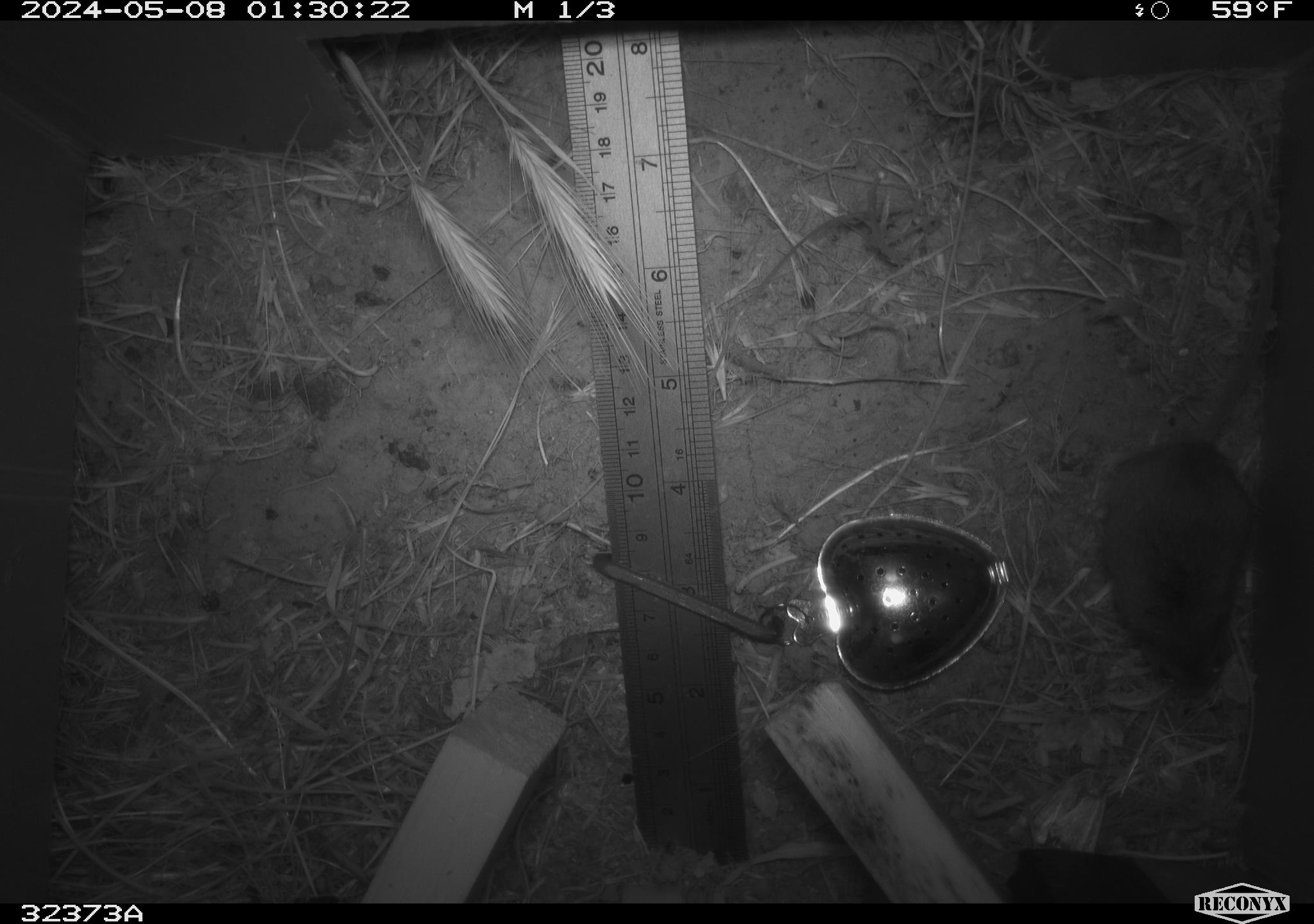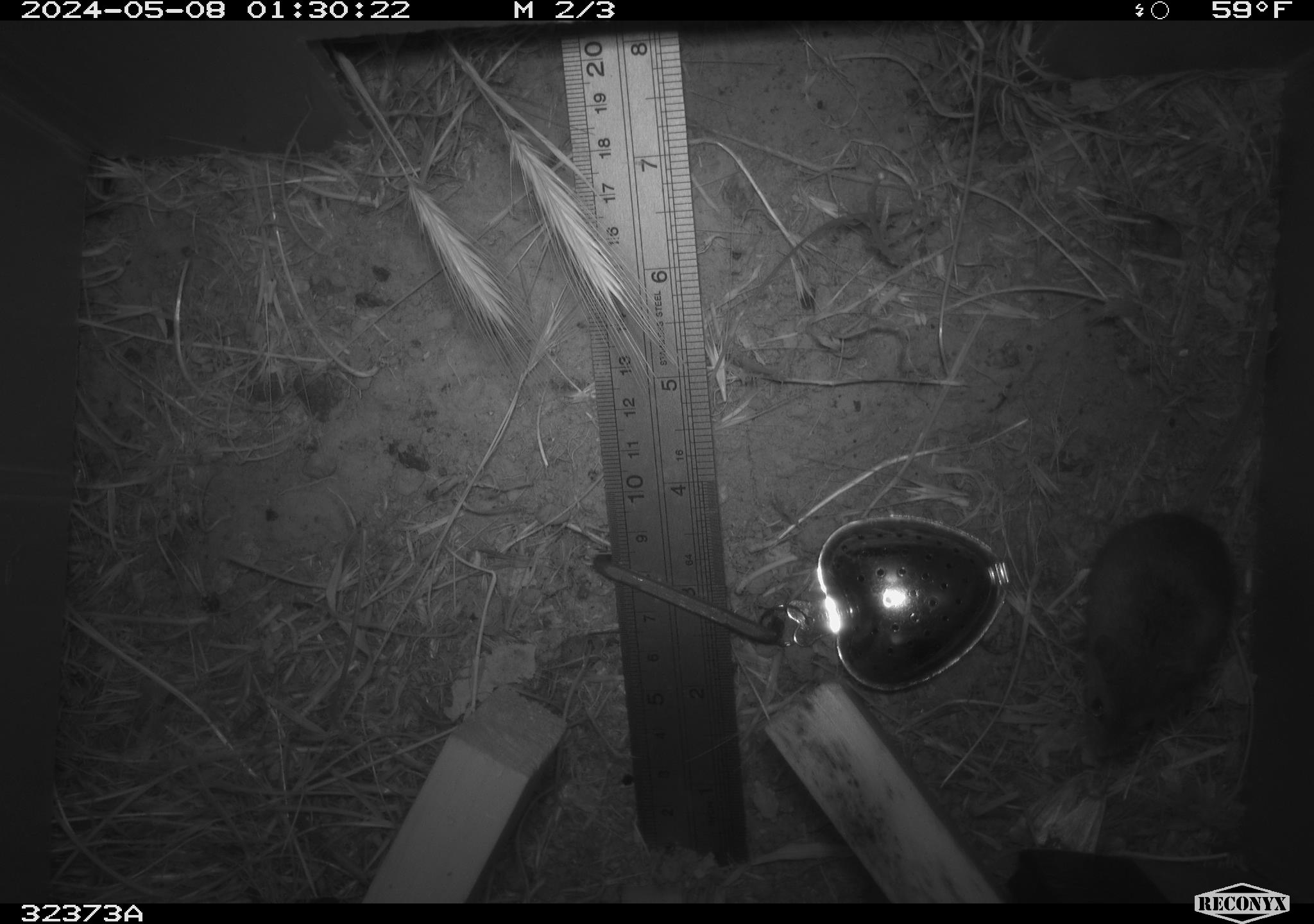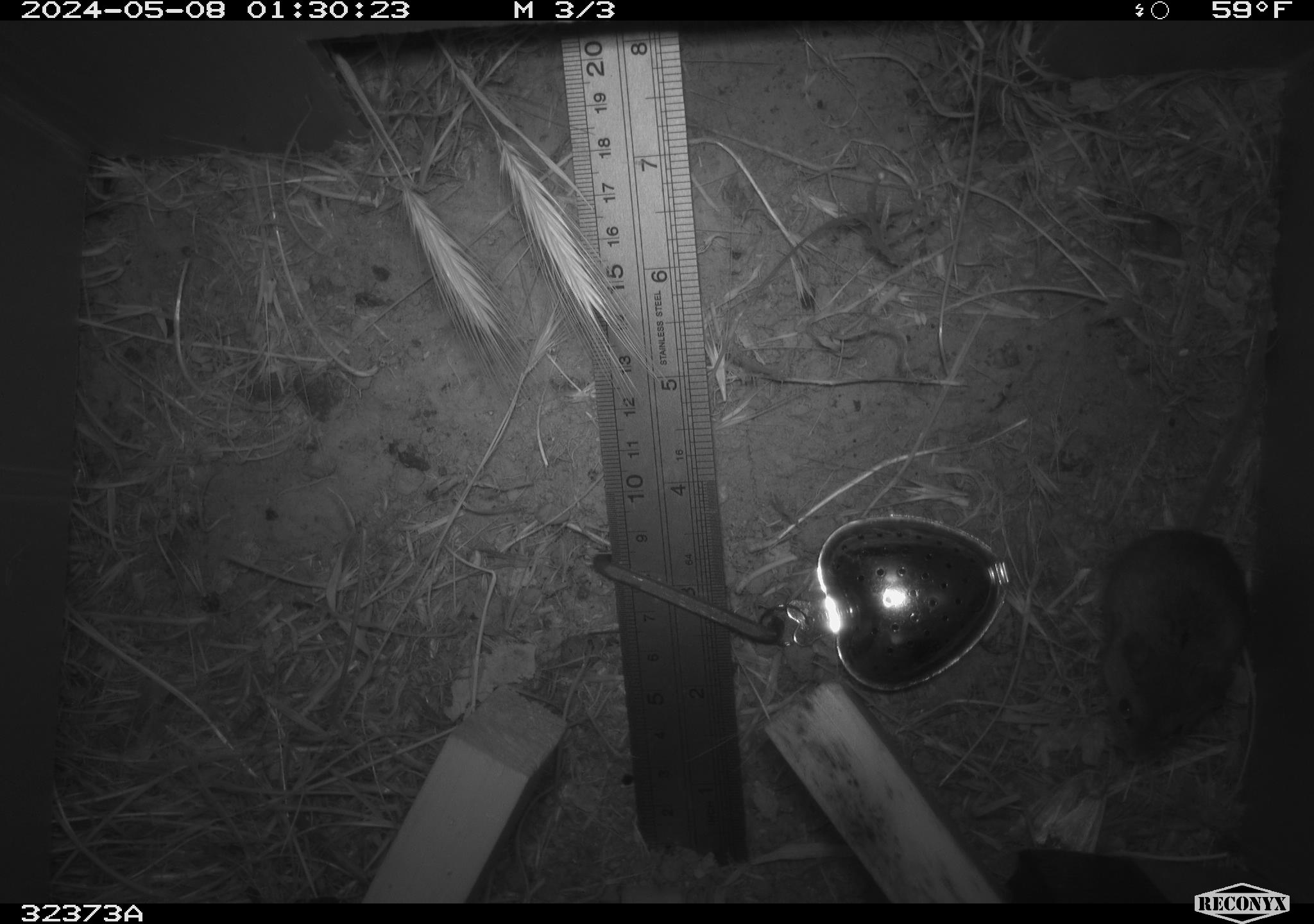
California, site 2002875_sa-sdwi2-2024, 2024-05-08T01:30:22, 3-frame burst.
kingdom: Animalia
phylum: Chordata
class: Mammalia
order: Rodentia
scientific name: Rodentia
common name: mouse species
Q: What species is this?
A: Mouse species (Rodentia).